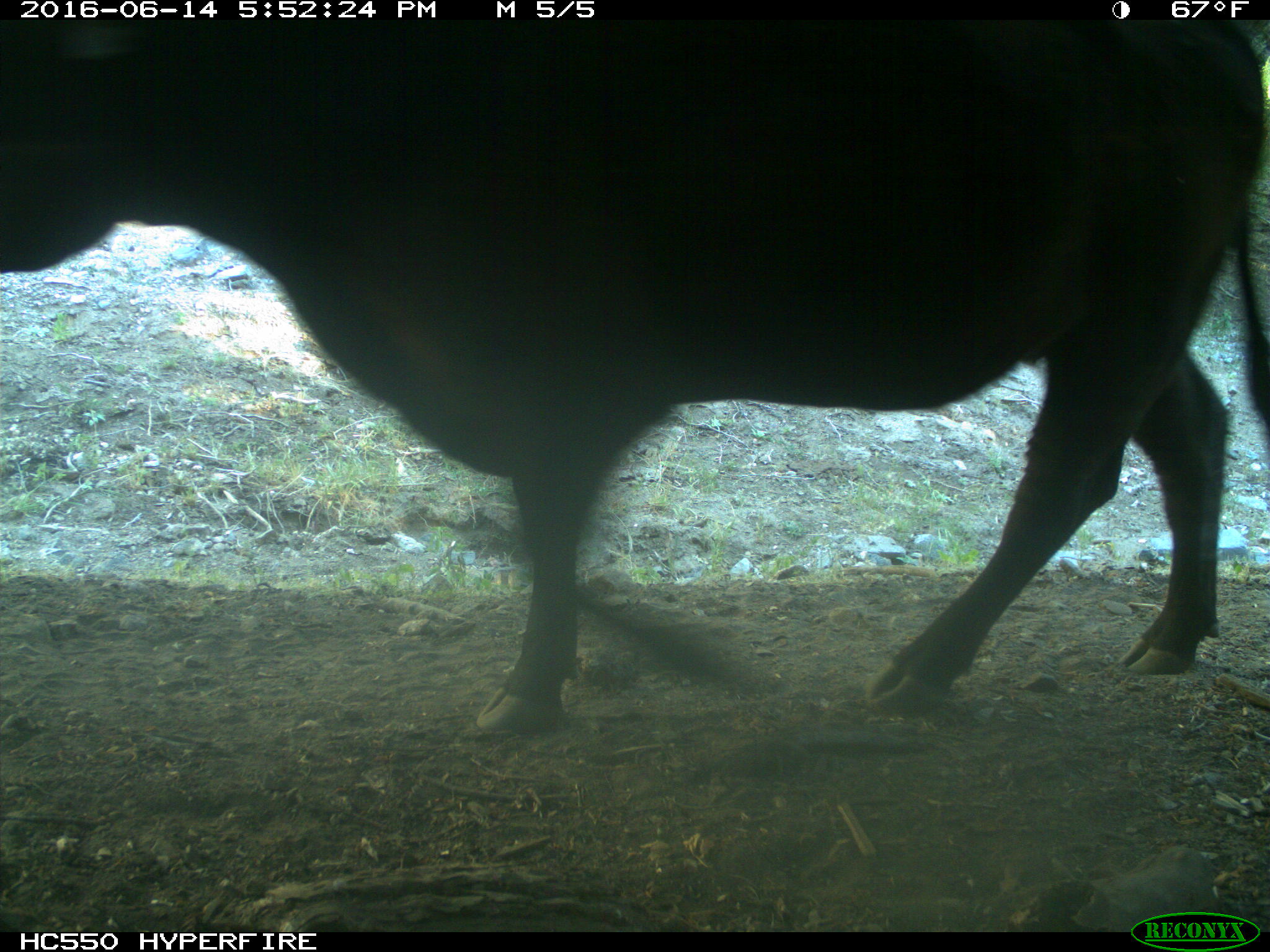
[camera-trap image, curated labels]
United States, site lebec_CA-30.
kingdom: Animalia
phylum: Chordata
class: Mammalia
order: Artiodactyla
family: Bovidae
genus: Bos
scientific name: Bos taurus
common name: domestic cow